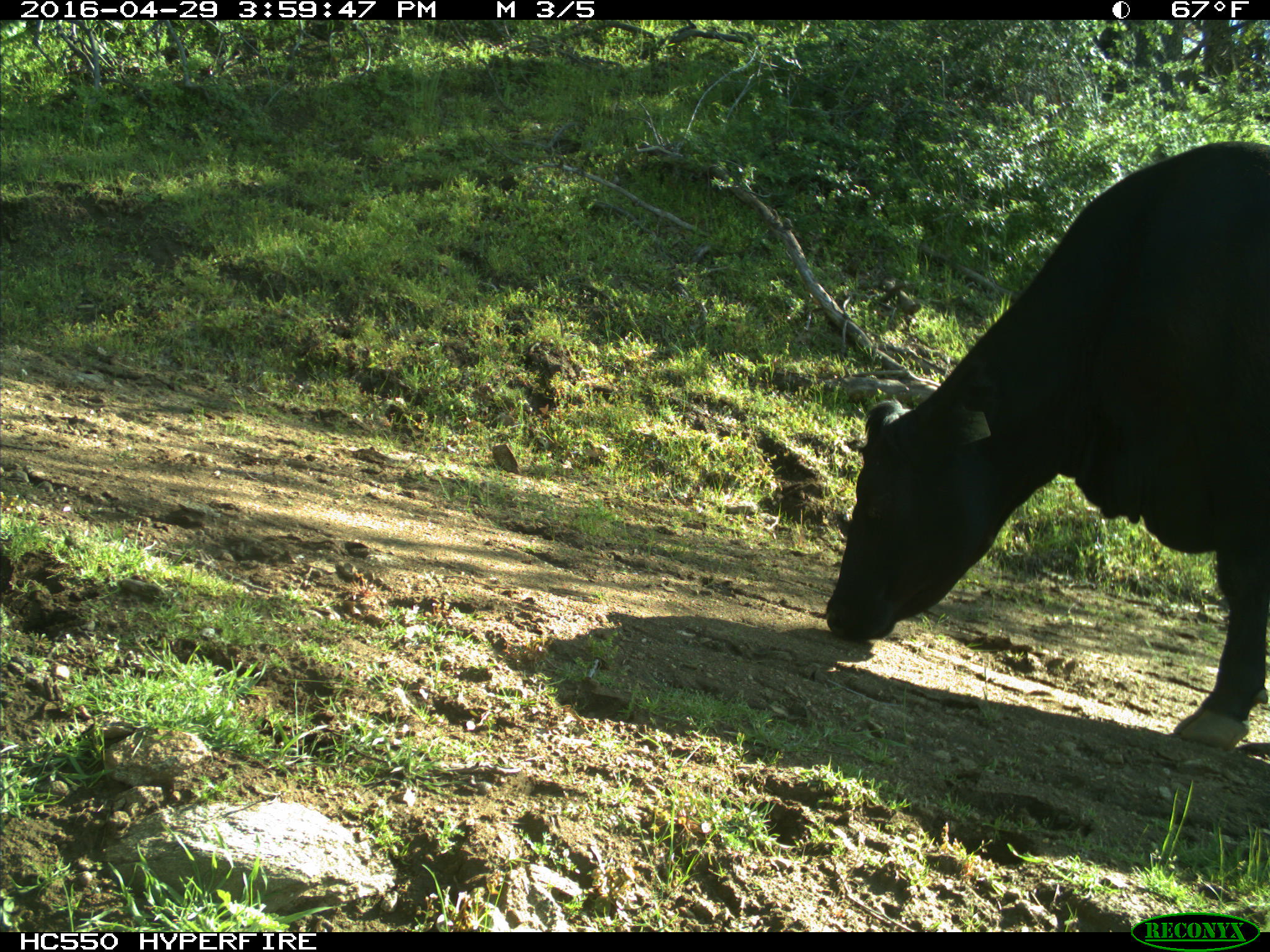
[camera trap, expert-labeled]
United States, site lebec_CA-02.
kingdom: Animalia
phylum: Chordata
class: Mammalia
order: Artiodactyla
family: Bovidae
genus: Bos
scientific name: Bos taurus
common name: domestic cow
Bos taurus (domestic cow).